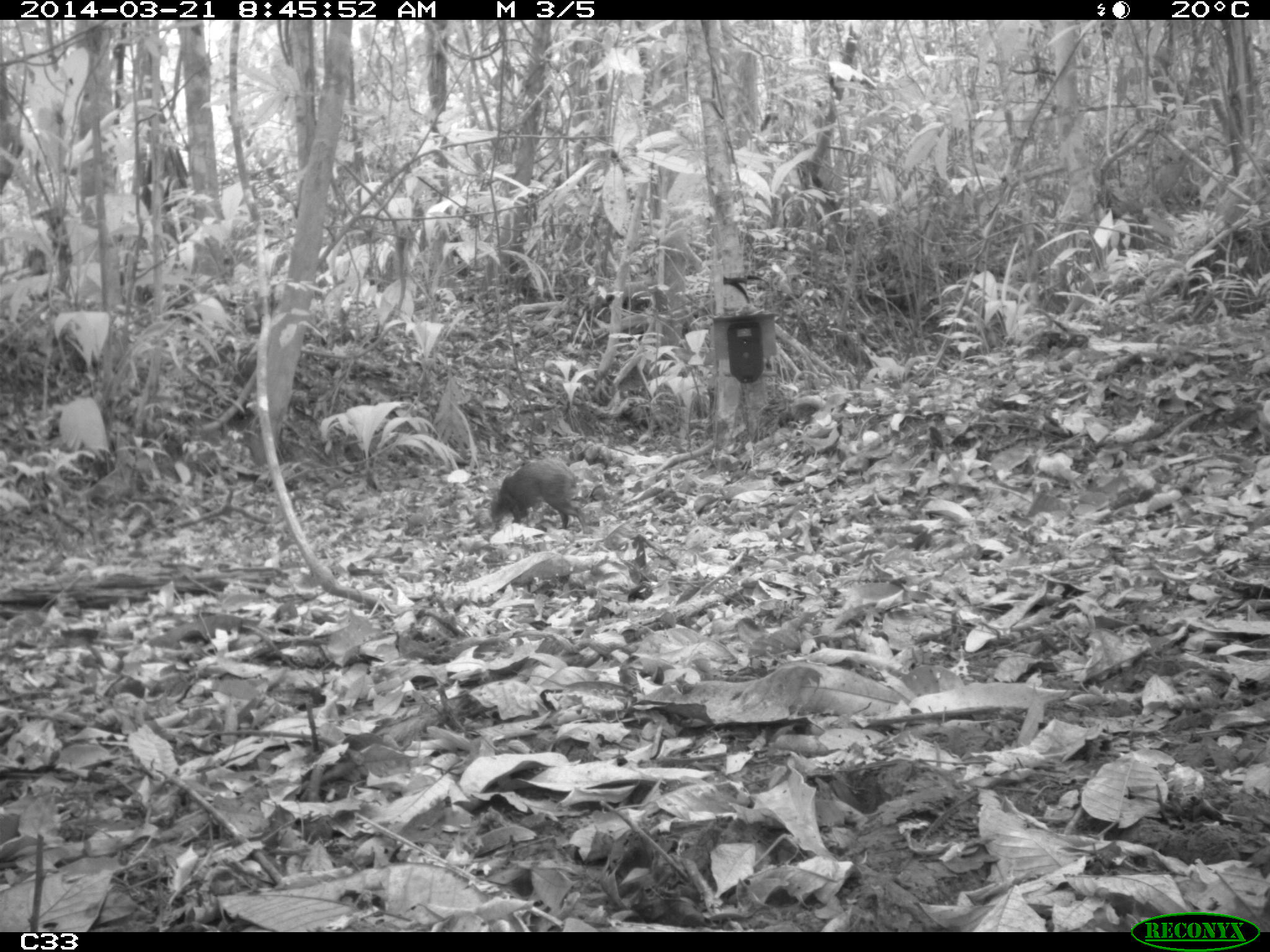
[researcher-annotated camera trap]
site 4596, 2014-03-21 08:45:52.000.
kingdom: Animalia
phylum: Chordata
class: Mammalia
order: Rodentia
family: Dasyproctidae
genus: Dasyprocta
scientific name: Dasyprocta leporina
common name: red-rumped agouti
Dasyprocta leporina (red-rumped agouti), count 1, age adult.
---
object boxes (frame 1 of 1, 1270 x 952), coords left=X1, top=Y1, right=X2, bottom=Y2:
dasyprocta leporina: left=489, top=454, right=588, bottom=534